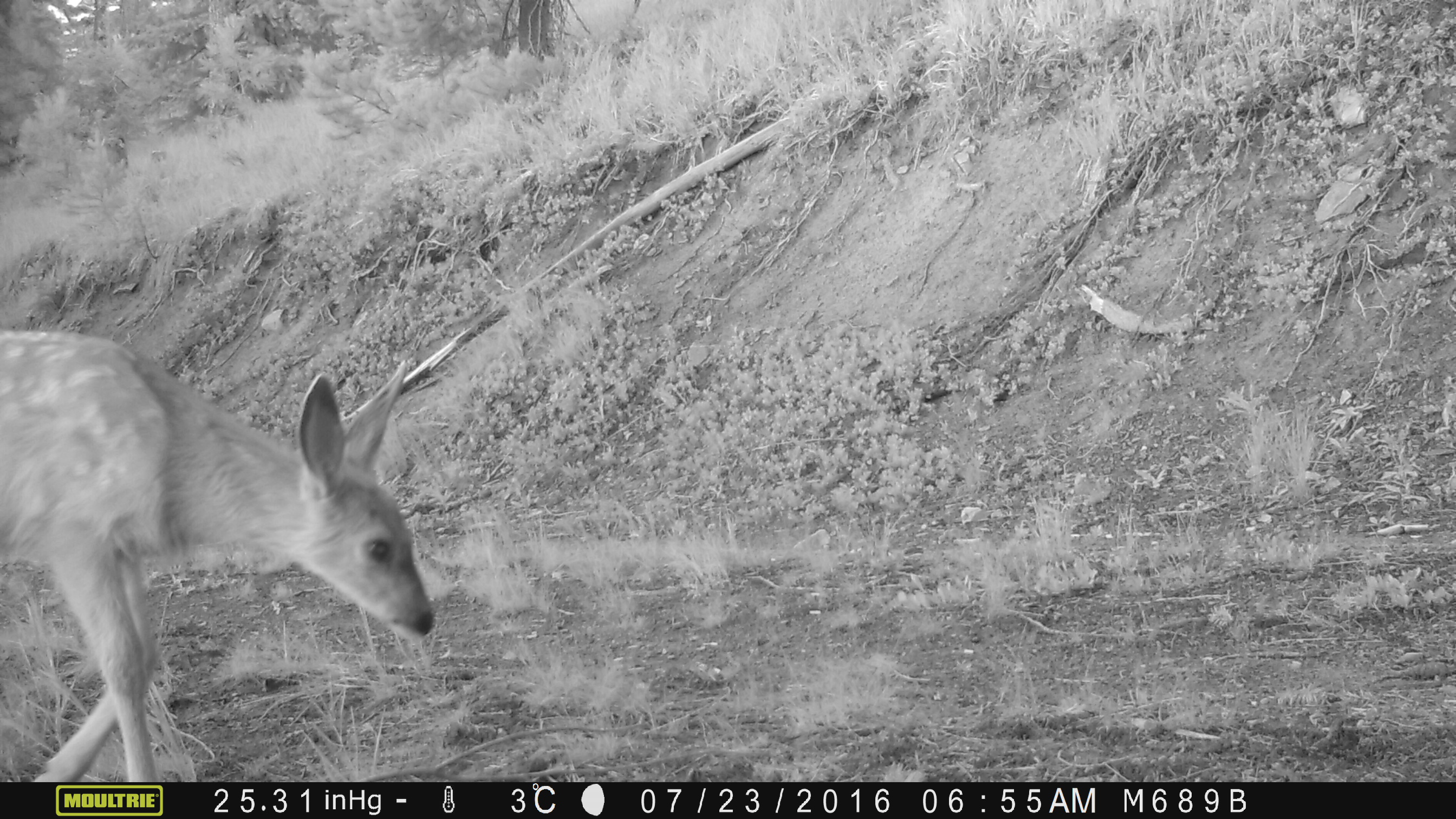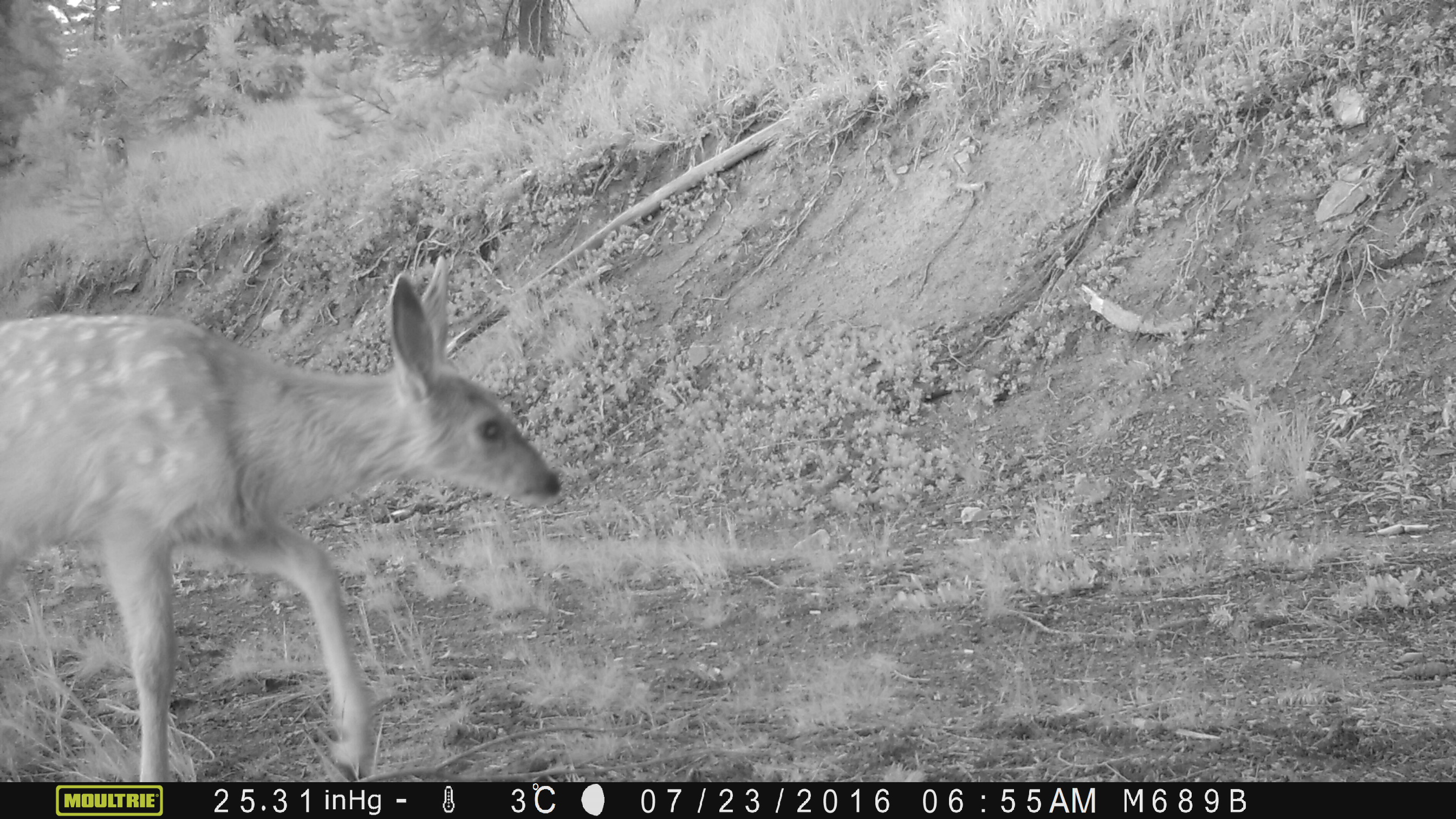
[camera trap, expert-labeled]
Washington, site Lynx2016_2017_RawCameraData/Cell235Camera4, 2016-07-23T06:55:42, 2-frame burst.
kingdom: Animalia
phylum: Chordata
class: Mammalia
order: Artiodactyla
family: Cervidae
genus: Odocoileus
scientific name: Odocoileus hemionus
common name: mule deer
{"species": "Odocoileus hemionus (mule deer)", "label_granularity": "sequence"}